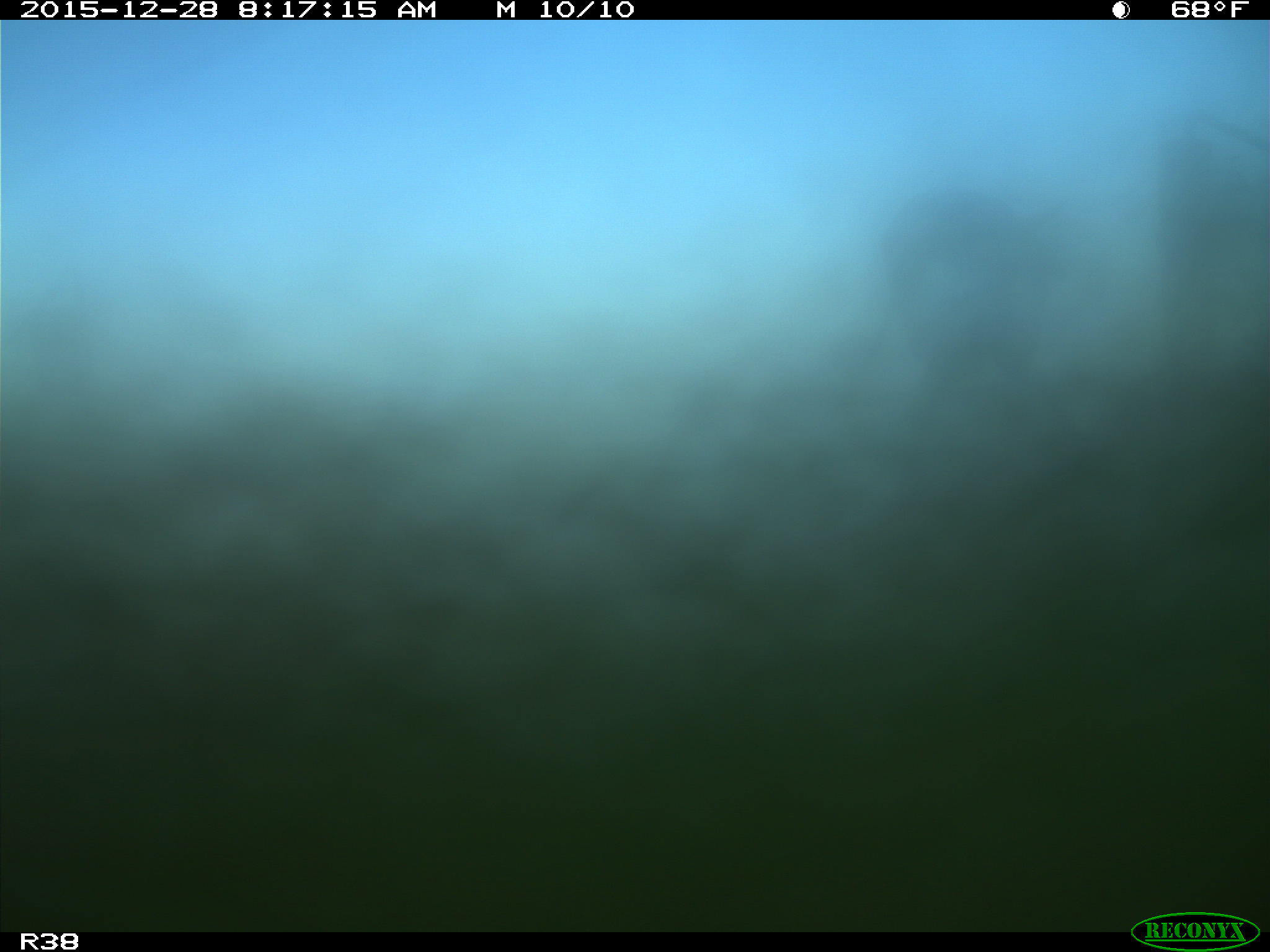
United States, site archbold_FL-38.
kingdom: Animalia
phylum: Chordata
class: Mammalia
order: Artiodactyla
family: Bovidae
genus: Bos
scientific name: Bos taurus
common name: domestic cow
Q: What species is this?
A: Bos taurus (domestic cow).